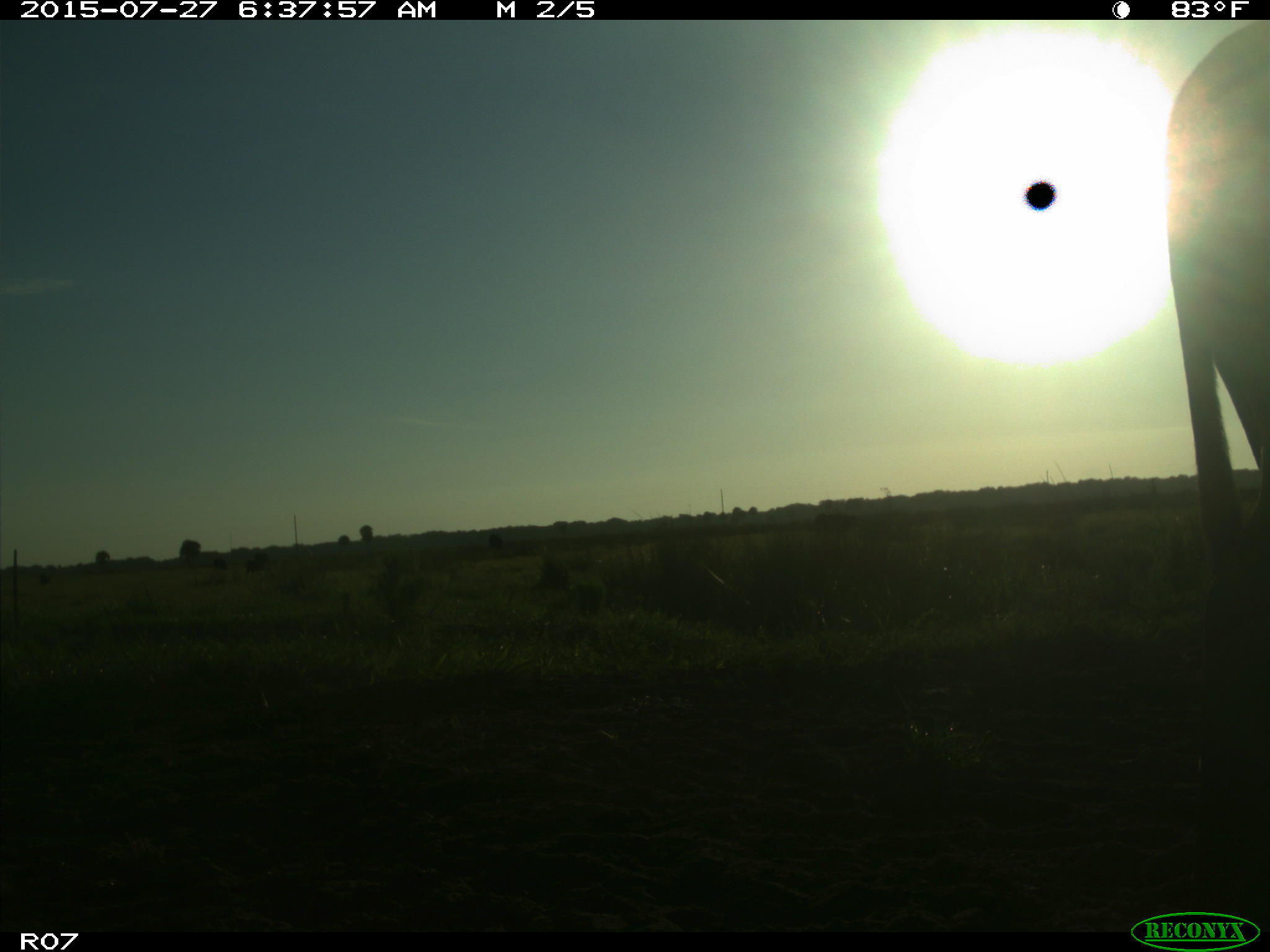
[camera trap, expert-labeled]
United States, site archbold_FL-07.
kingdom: Animalia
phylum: Chordata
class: Mammalia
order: Artiodactyla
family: Bovidae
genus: Bos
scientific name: Bos taurus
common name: domestic cow